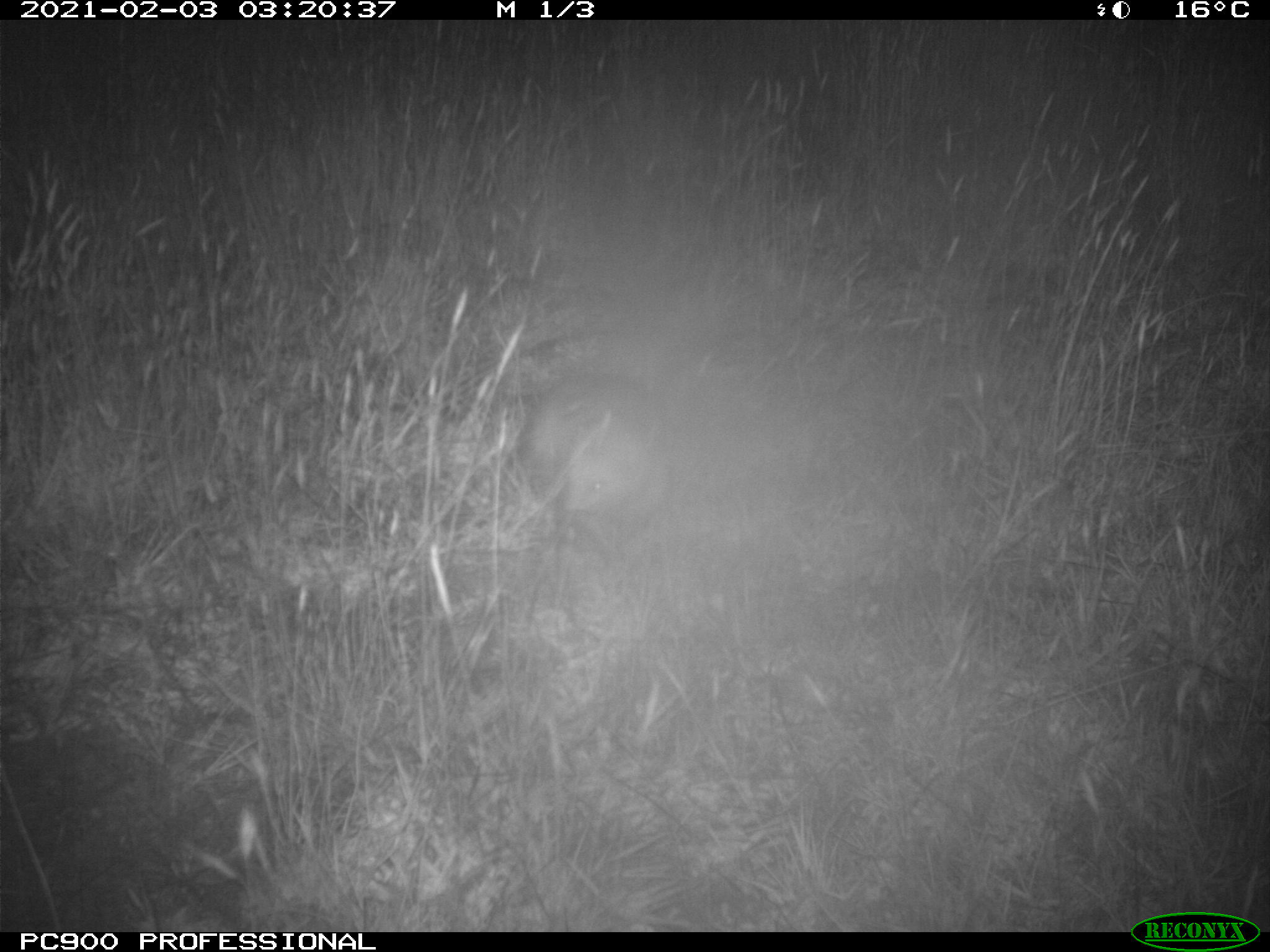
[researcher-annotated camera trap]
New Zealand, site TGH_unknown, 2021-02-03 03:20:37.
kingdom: Animalia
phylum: Chordata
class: Mammalia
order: Carnivora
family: Mustelidae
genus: Mustela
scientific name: Mustela furo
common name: ferret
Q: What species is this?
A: Ferret (Mustela furo).